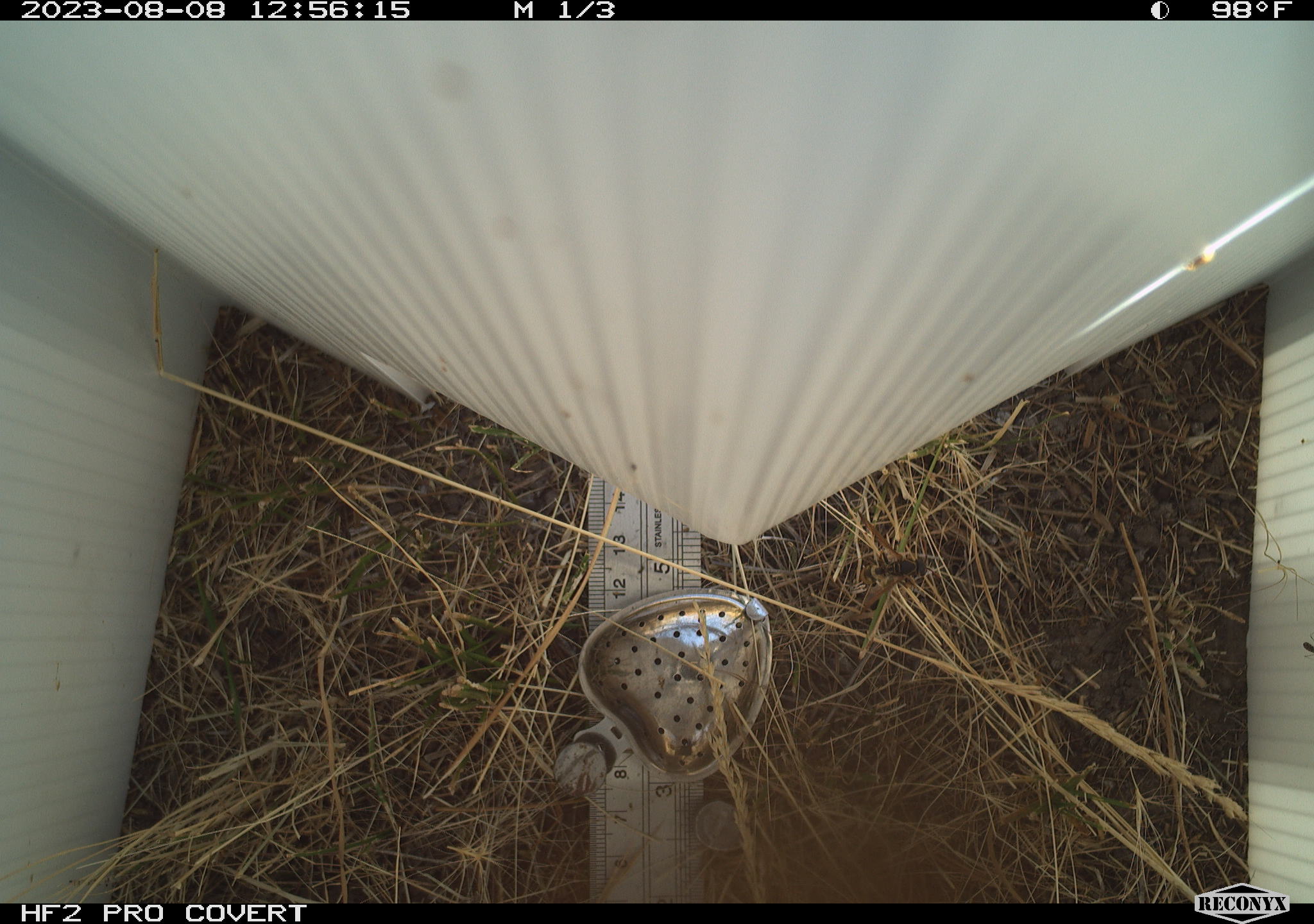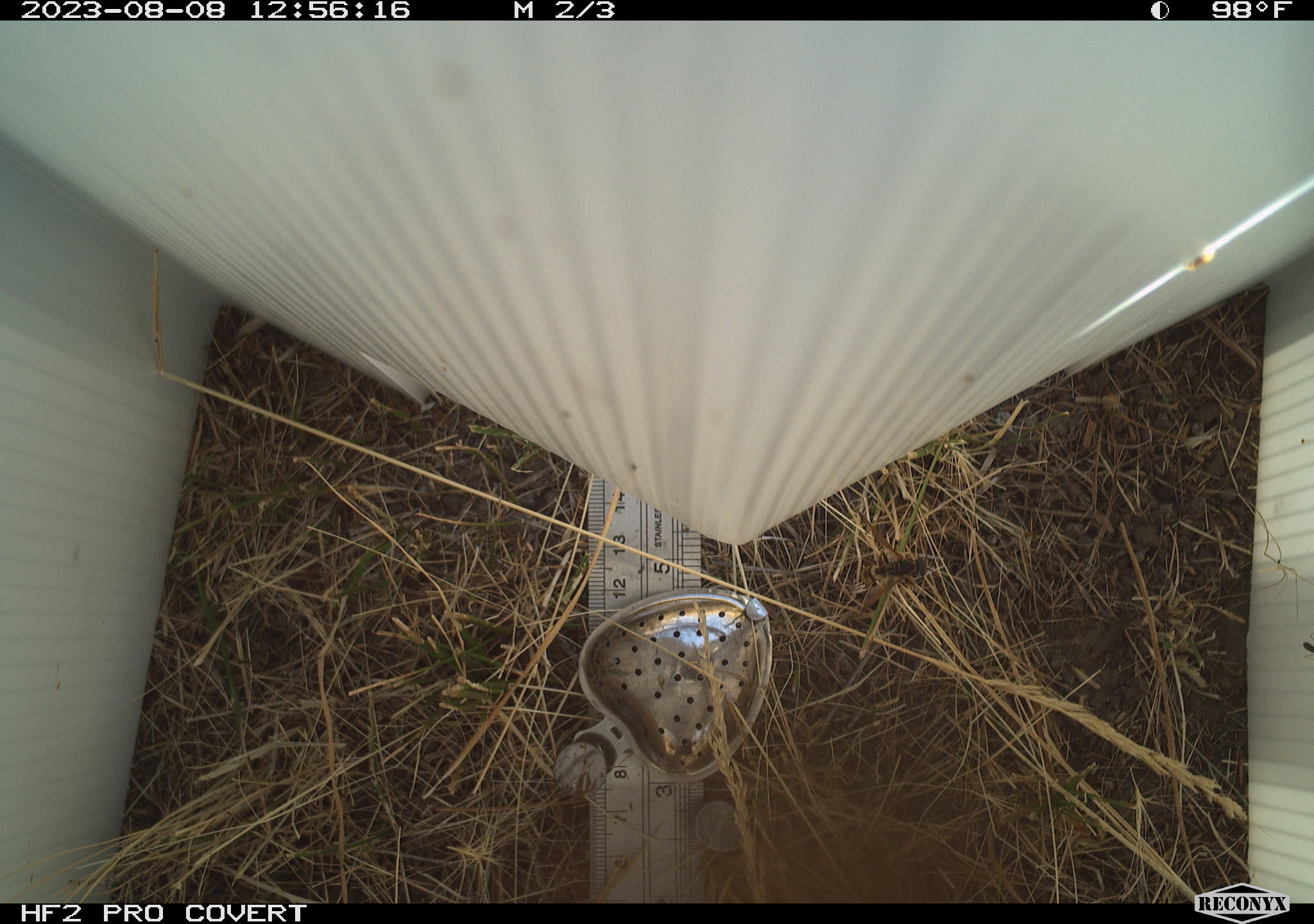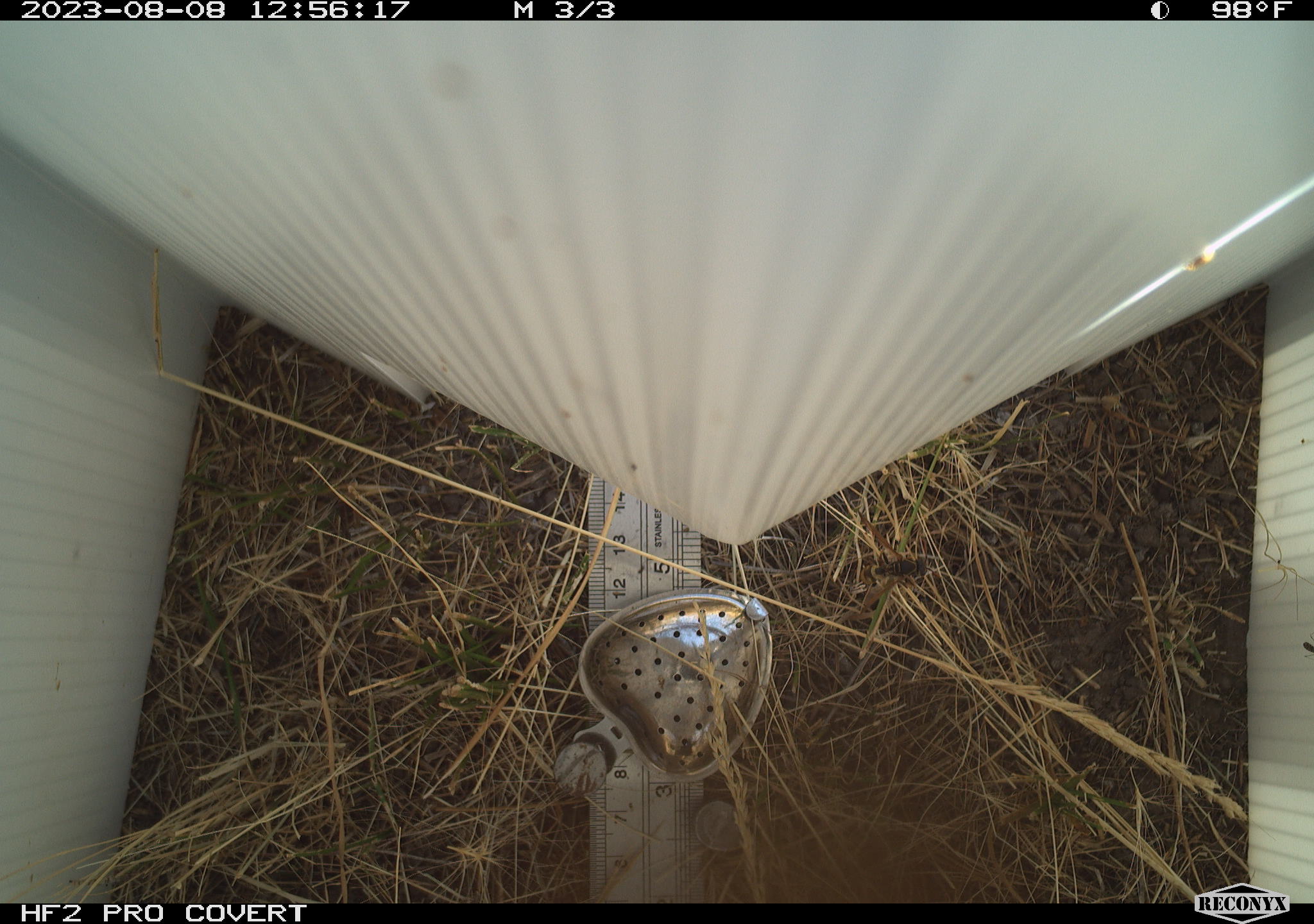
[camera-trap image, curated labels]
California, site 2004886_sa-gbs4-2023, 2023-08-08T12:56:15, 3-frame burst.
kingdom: Animalia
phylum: Arthropoda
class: Insecta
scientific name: Insecta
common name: insect